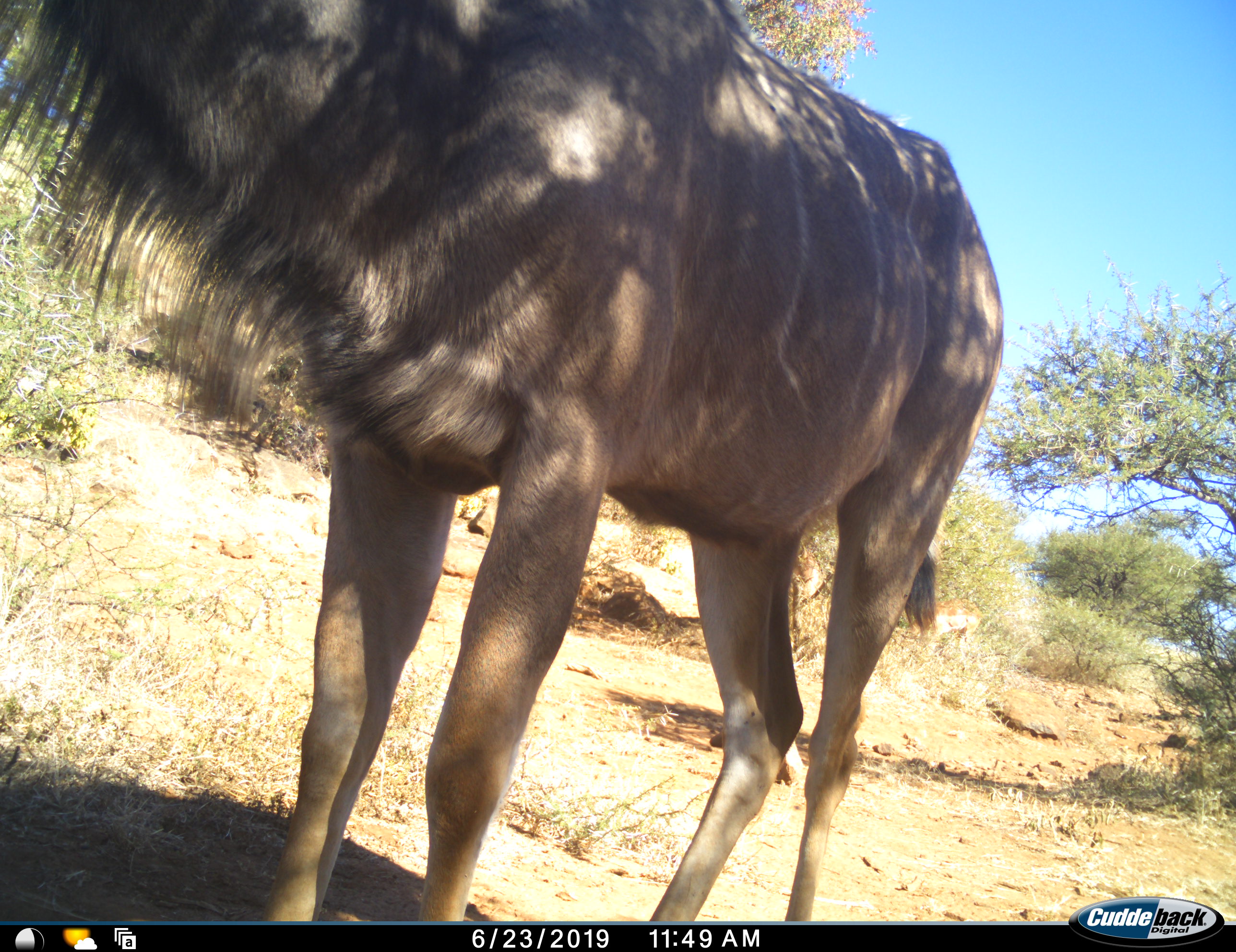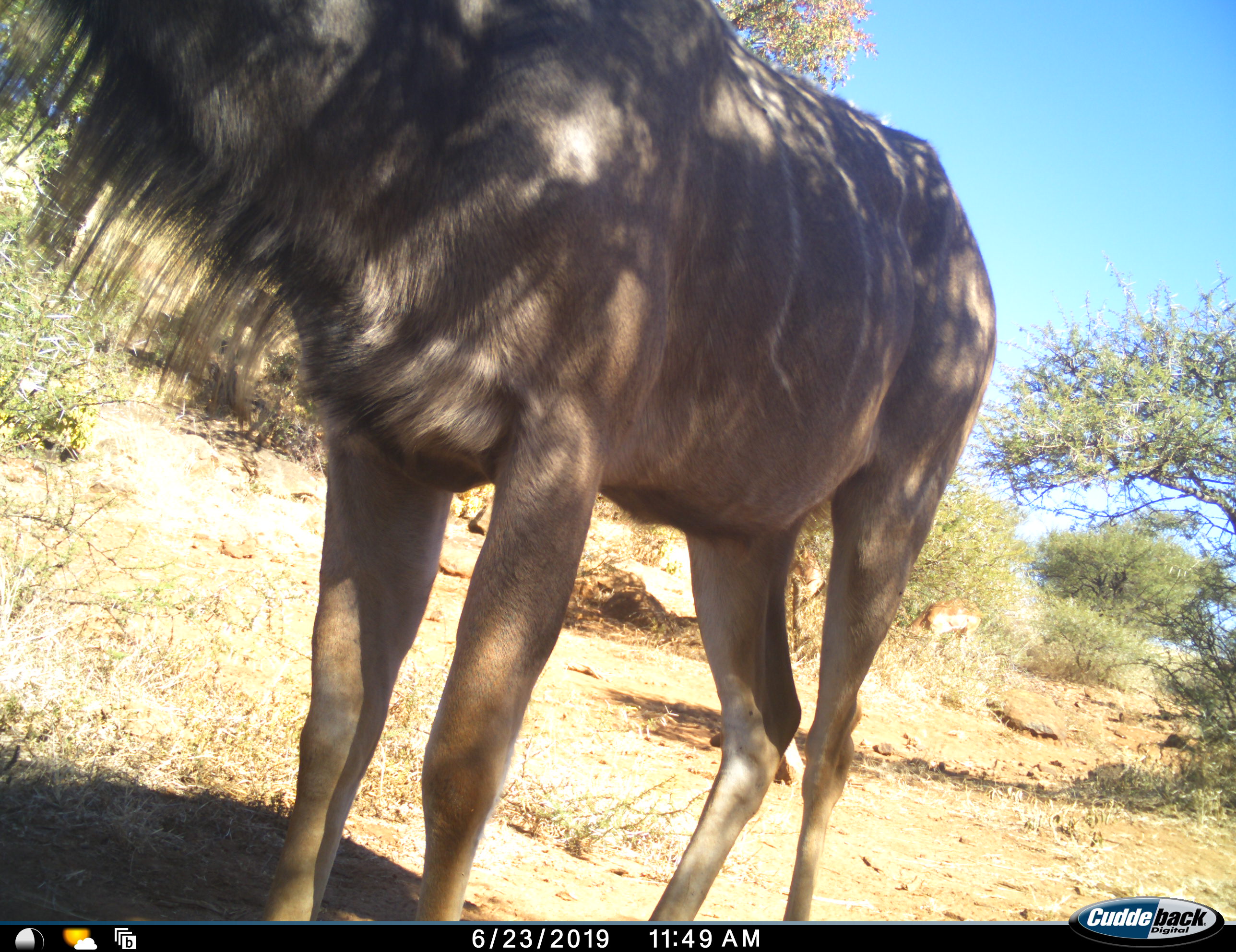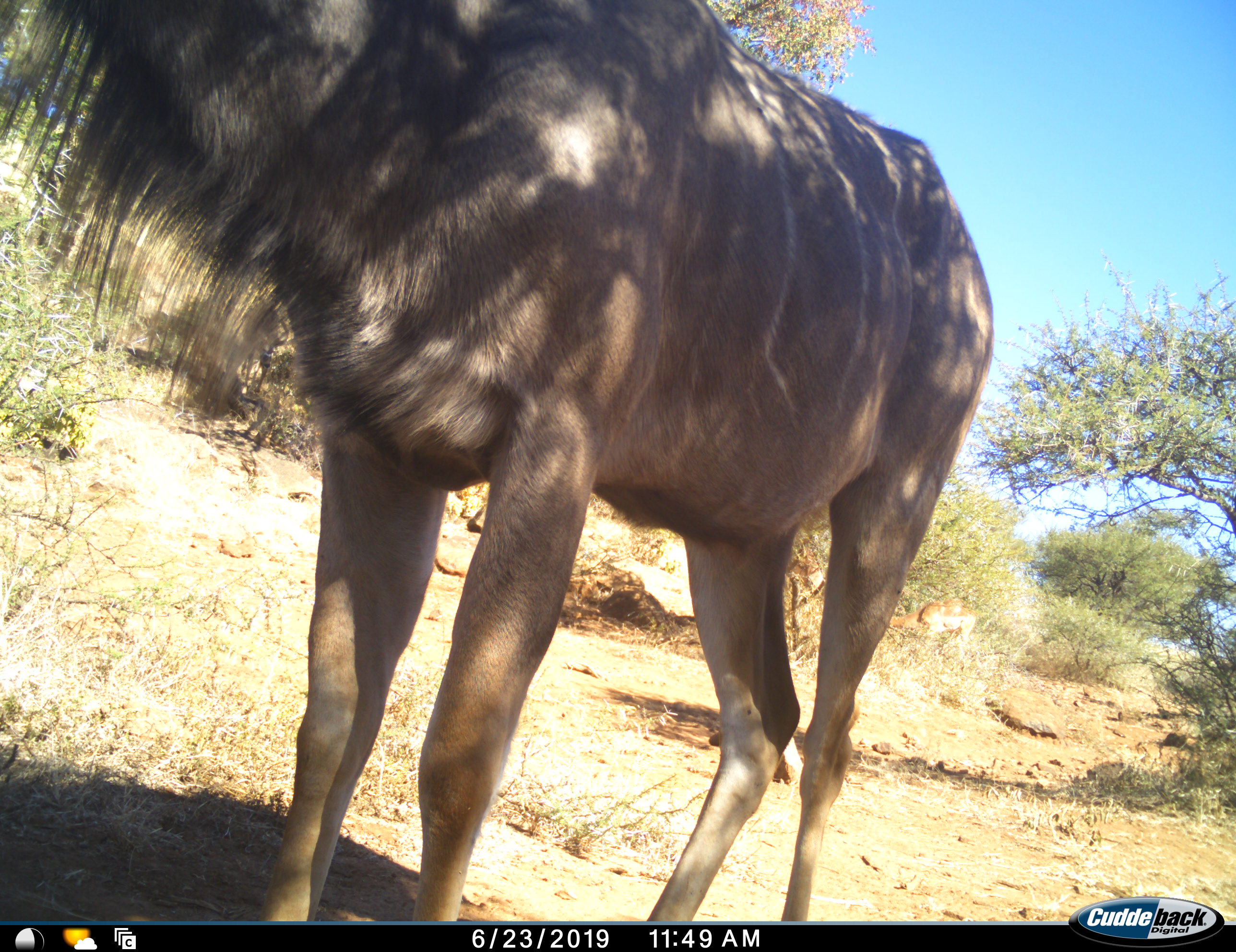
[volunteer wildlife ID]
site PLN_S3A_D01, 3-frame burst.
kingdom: Animalia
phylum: Chordata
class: Mammalia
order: Artiodactyla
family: Bovidae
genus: Connochaetes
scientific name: Connochaetes taurinus taurinus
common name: blue wildebeest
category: wildebeestblue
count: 1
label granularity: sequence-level